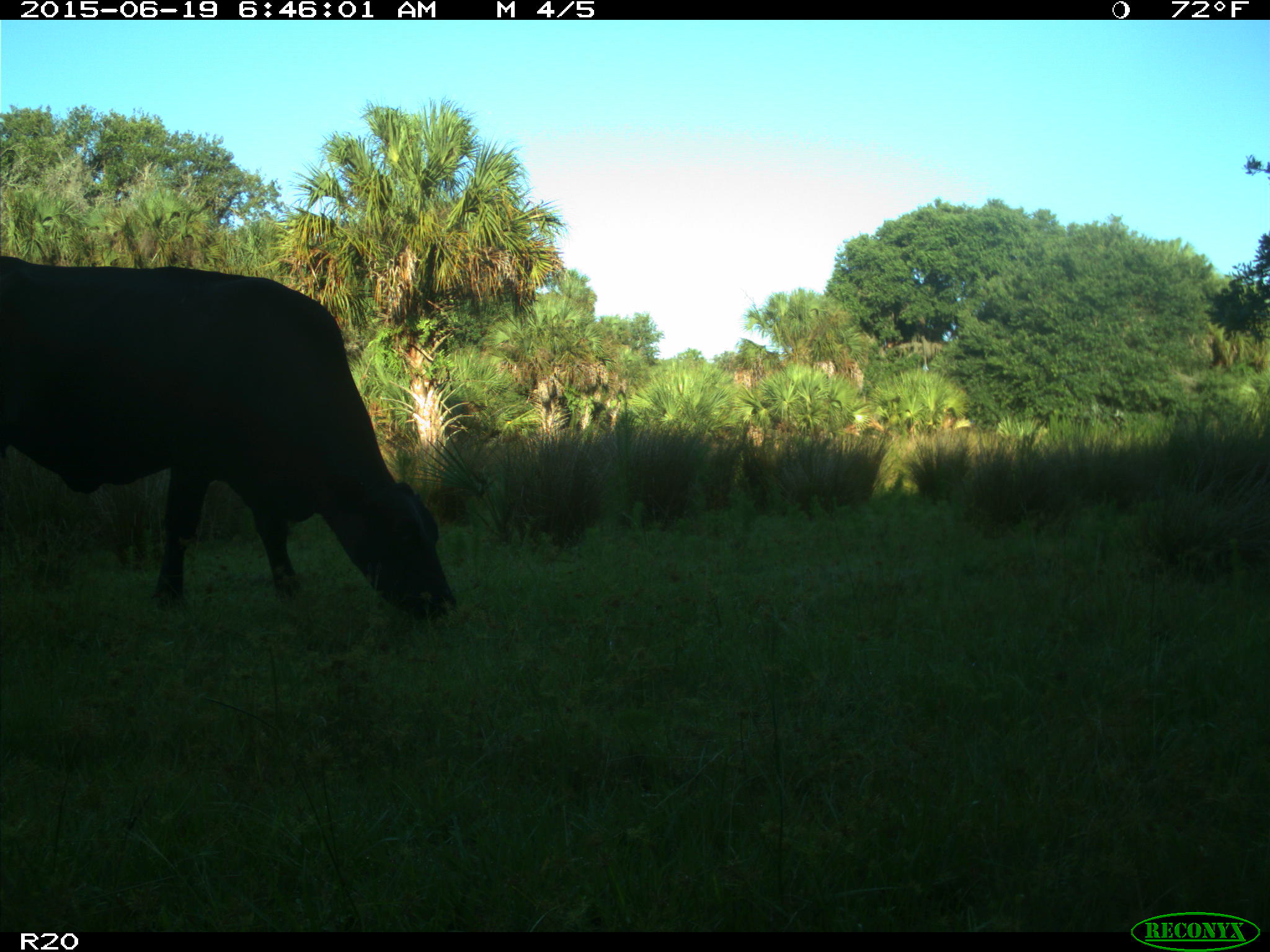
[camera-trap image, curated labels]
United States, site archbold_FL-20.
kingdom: Animalia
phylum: Chordata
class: Mammalia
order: Artiodactyla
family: Bovidae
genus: Bos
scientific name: Bos taurus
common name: domestic cow